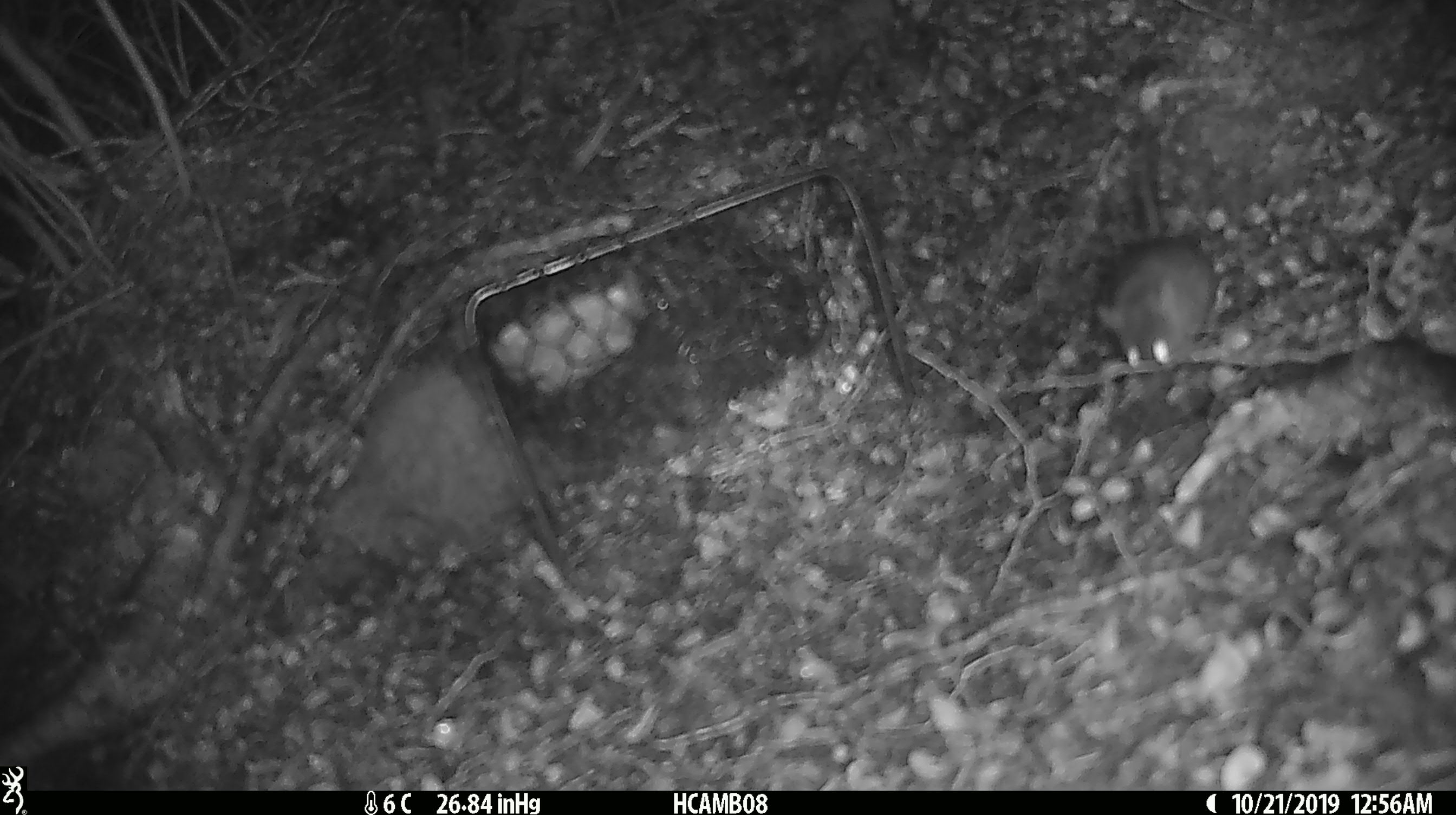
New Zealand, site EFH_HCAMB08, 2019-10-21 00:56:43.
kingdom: Animalia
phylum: Chordata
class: Mammalia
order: Rodentia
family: Muridae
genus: Mus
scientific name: Mus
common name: mouse